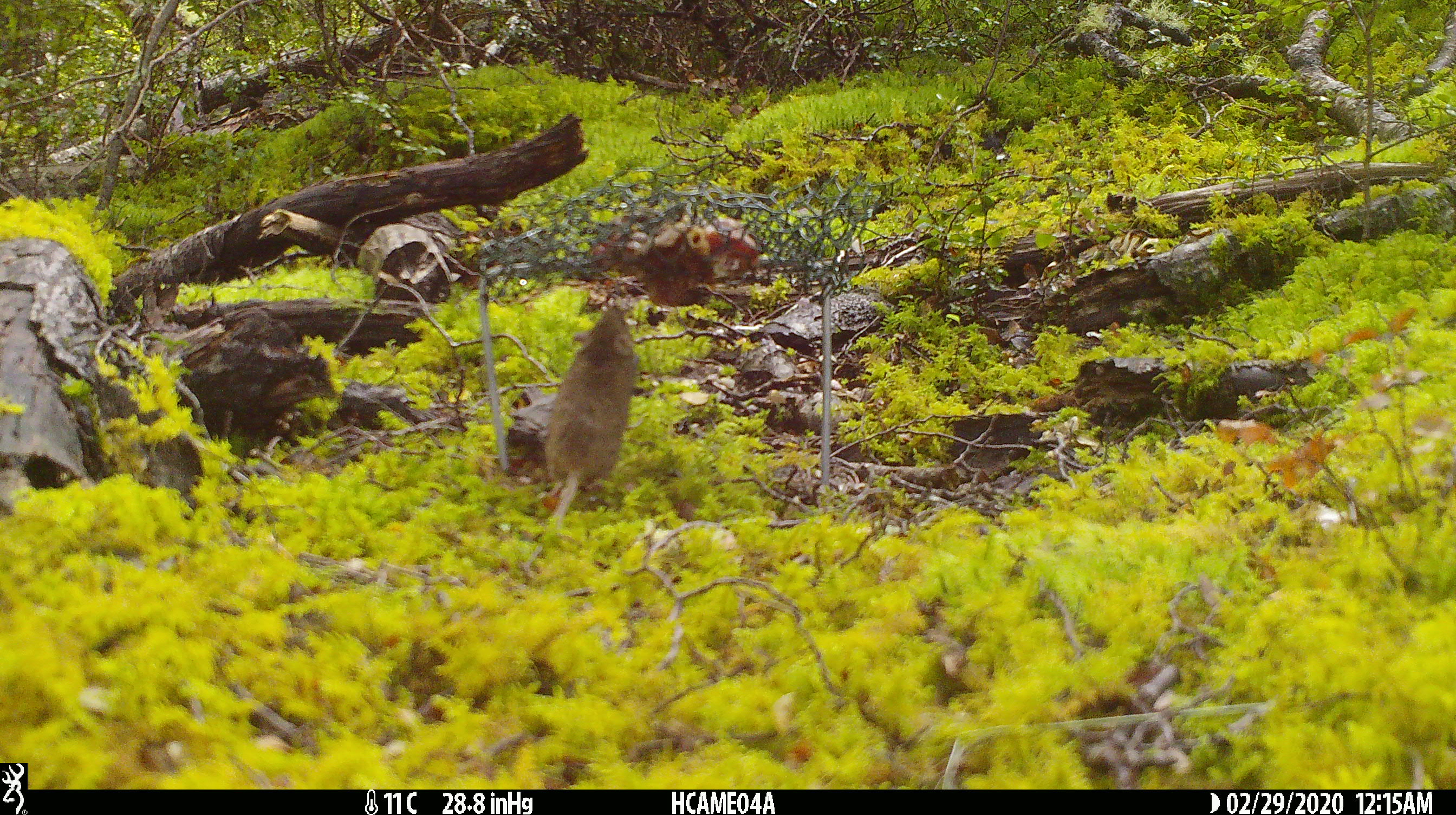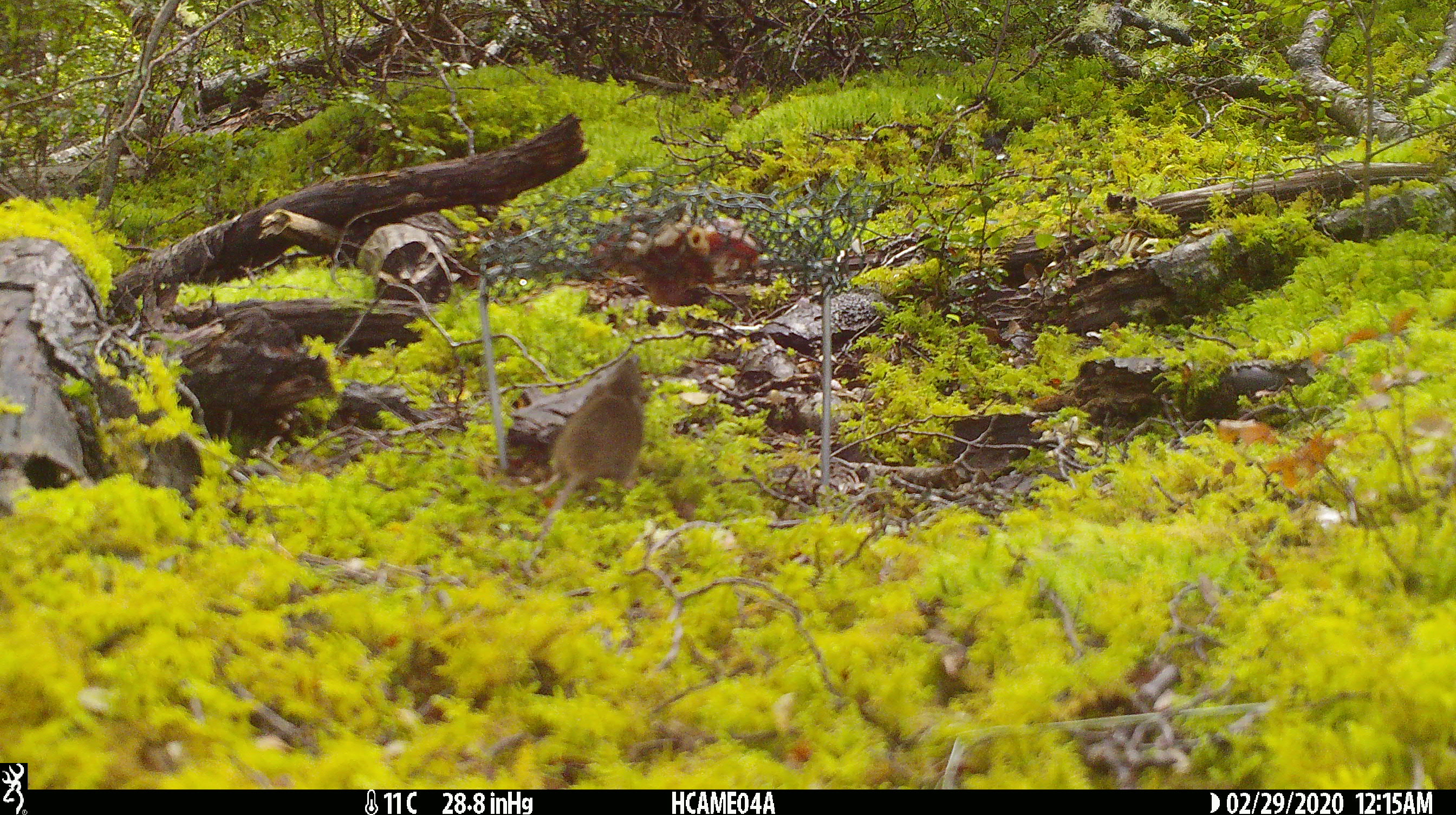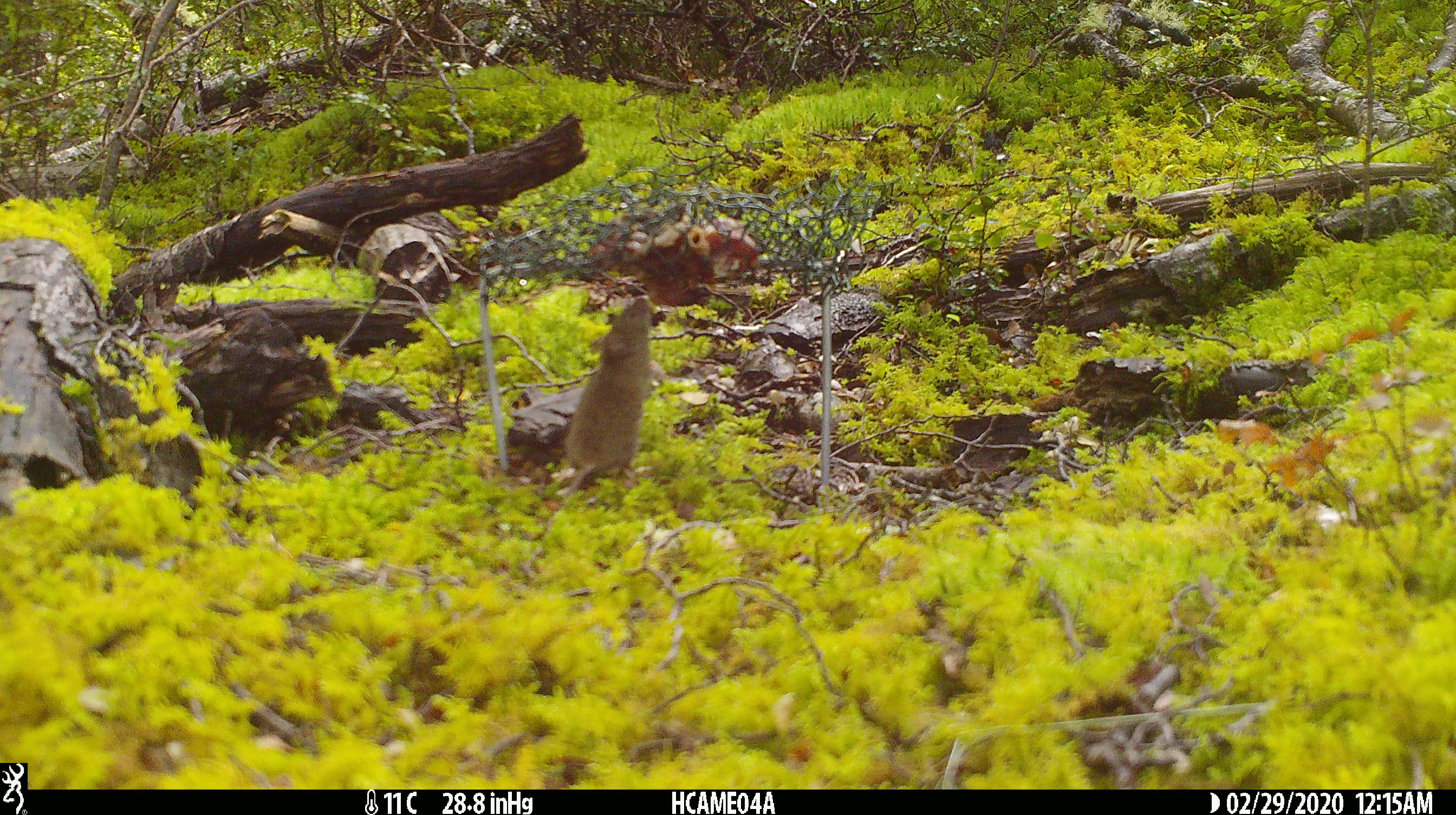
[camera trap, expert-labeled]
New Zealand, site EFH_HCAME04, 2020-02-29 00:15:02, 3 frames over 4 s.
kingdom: Animalia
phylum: Chordata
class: Mammalia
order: Rodentia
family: Muridae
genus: Mus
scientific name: Mus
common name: mouse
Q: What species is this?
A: Mouse (Mus).